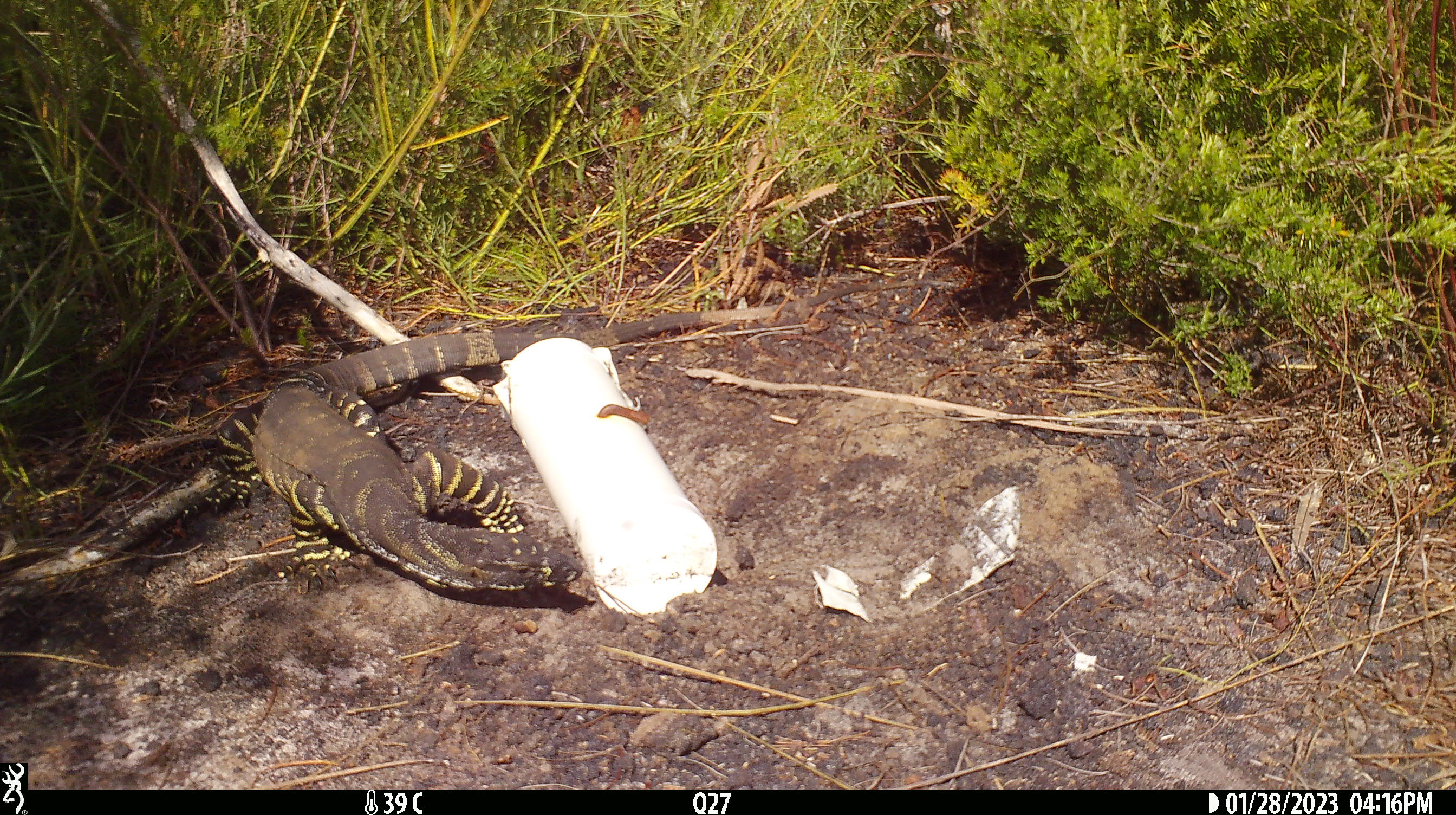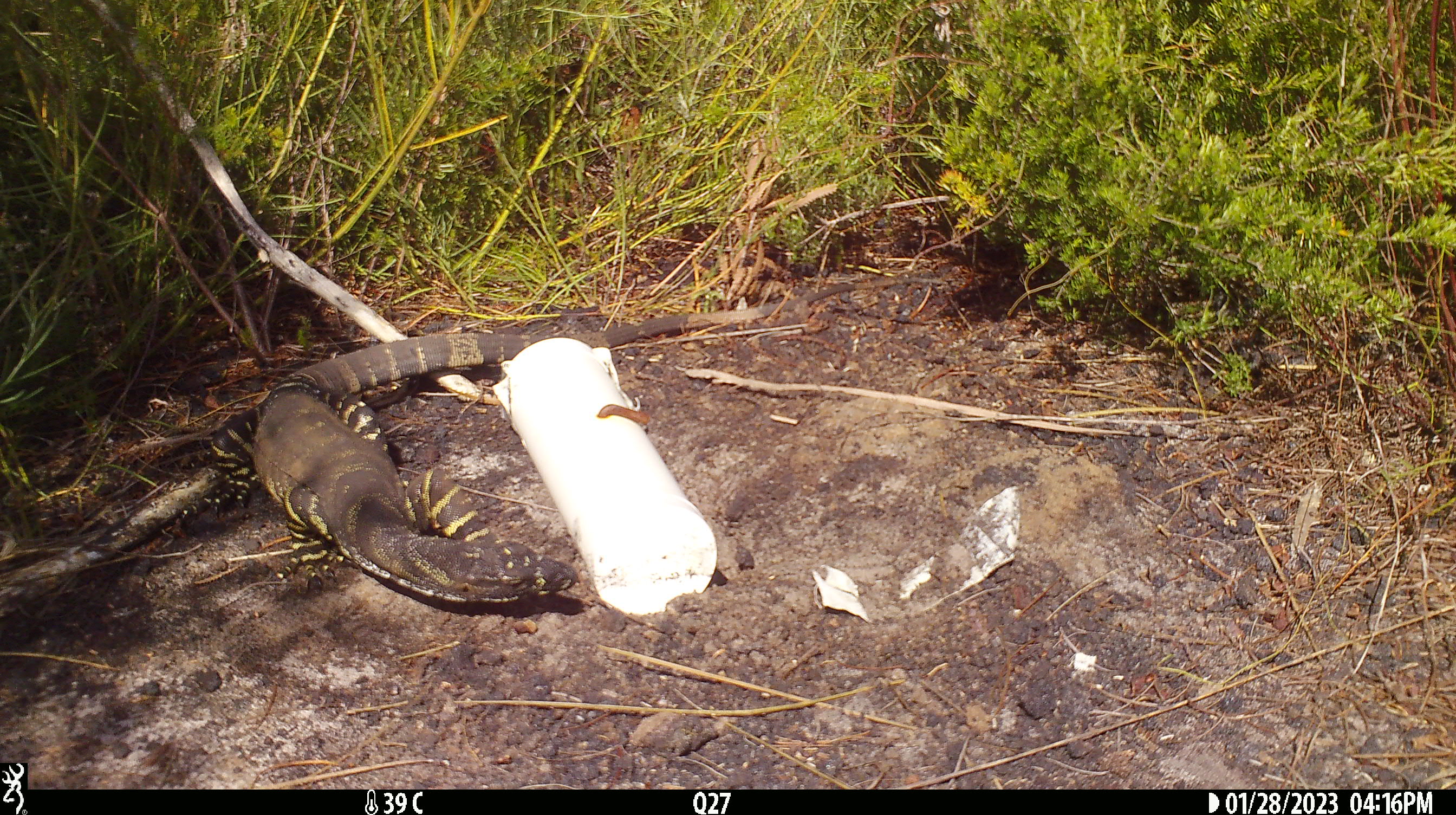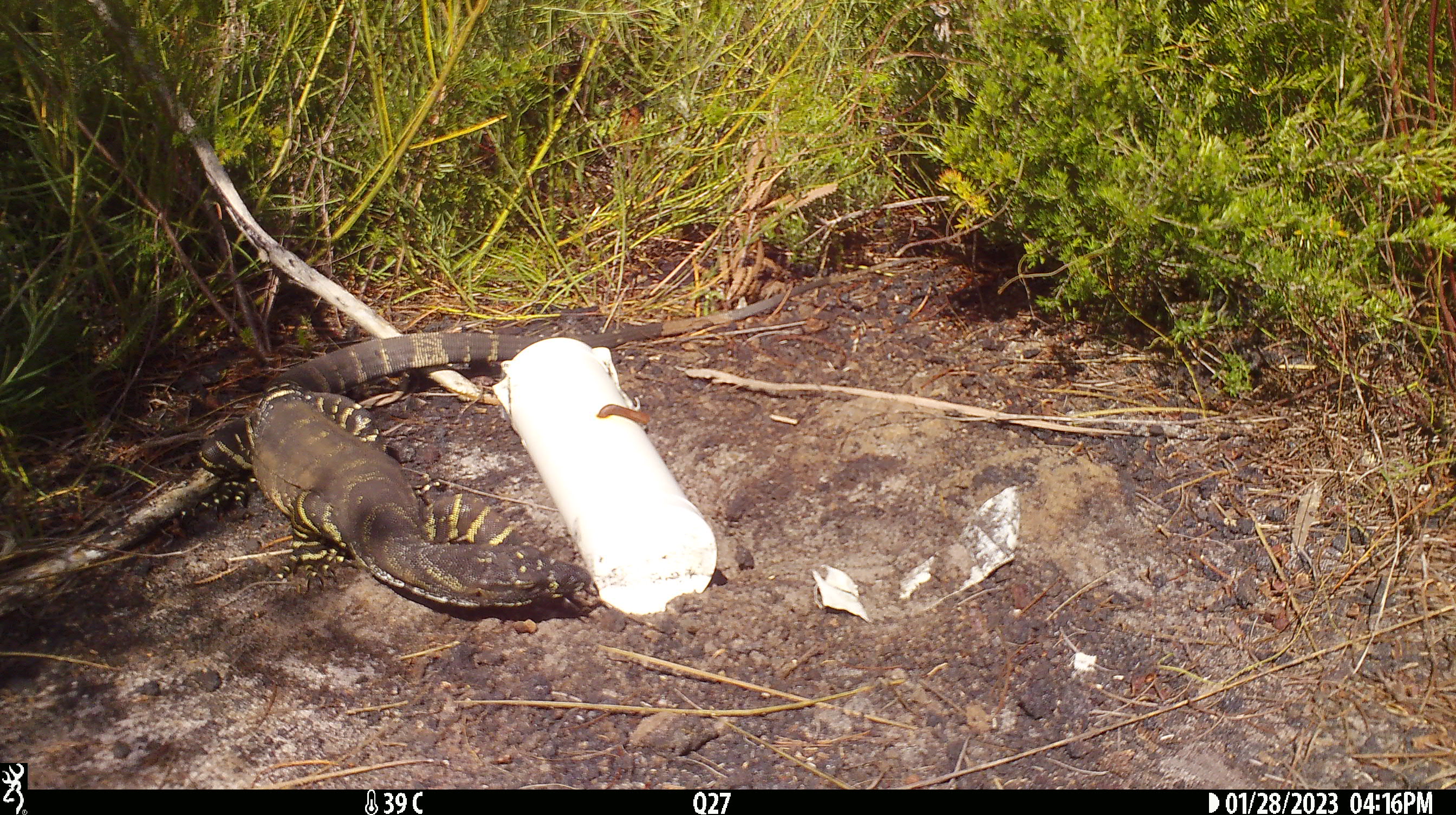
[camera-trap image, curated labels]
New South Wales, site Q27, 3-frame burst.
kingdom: Animalia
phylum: Chordata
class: Reptilia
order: Squamata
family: Varanidae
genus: Varanus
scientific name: Varanus varius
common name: lace monitor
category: goanna